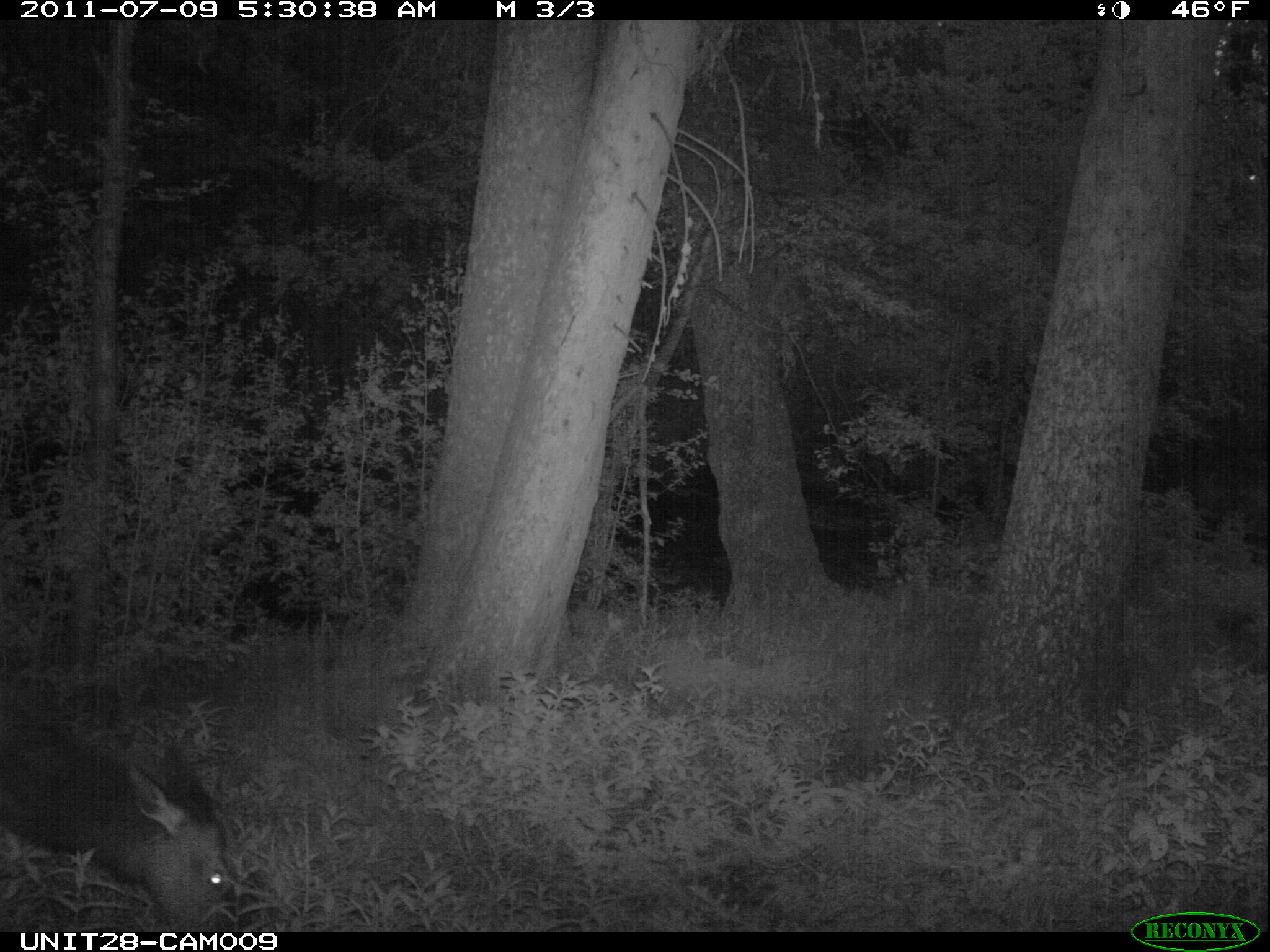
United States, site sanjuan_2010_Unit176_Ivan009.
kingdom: Animalia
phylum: Chordata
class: Mammalia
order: Artiodactyla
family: Cervidae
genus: Cervus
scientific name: Cervus elaphus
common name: red deer